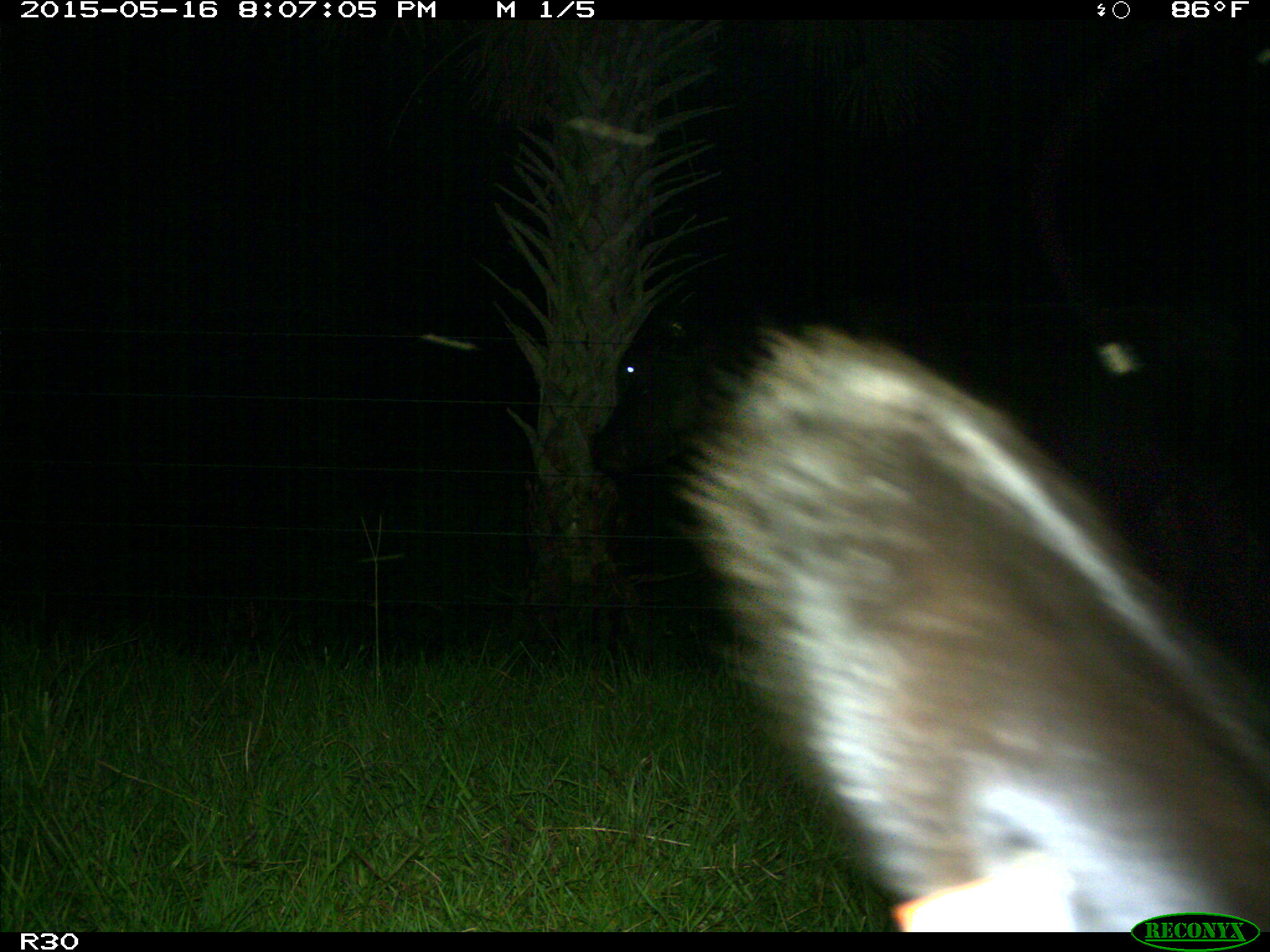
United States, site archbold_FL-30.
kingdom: Animalia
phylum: Chordata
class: Mammalia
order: Artiodactyla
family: Bovidae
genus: Bos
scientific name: Bos taurus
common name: domestic cow